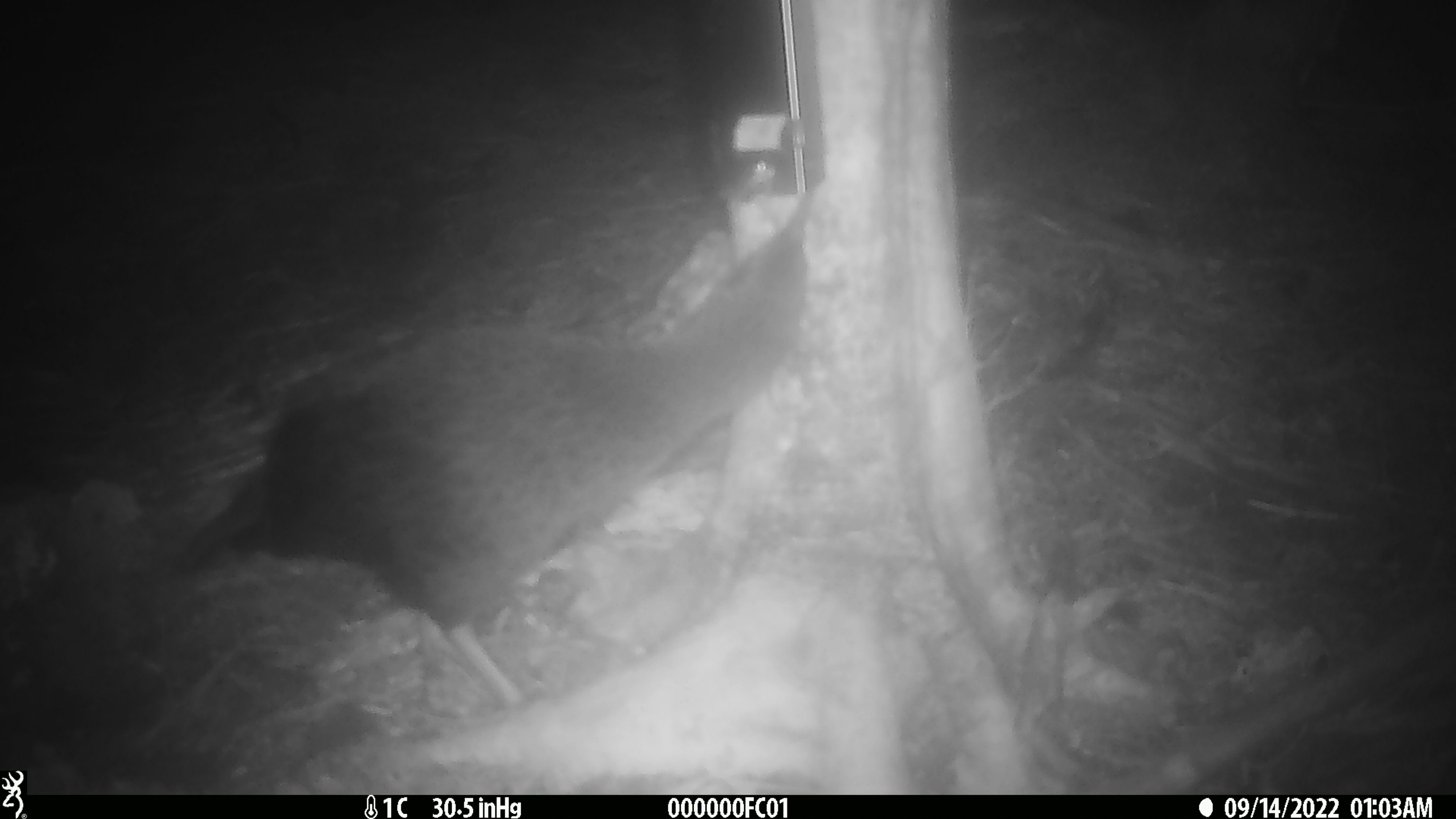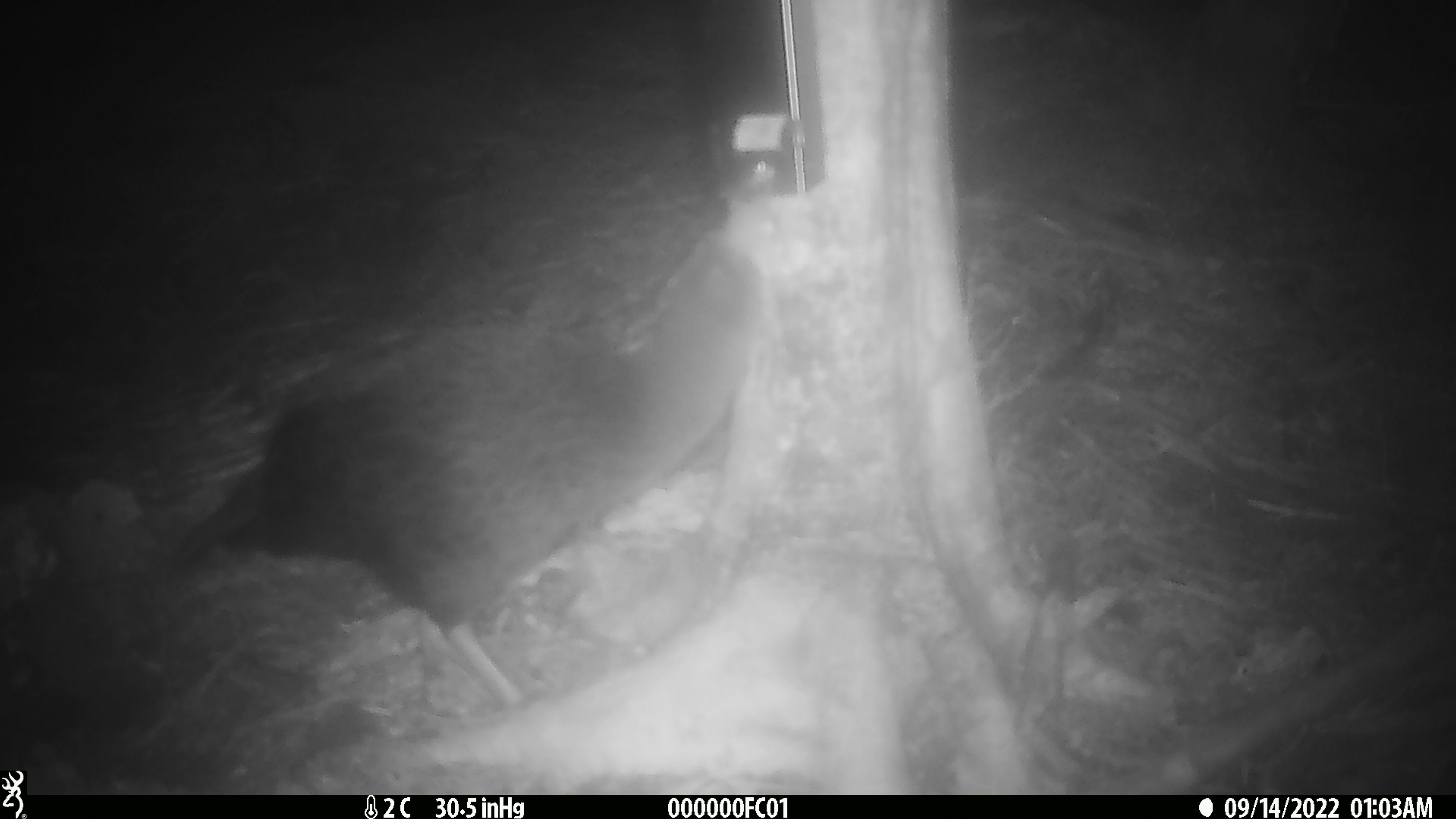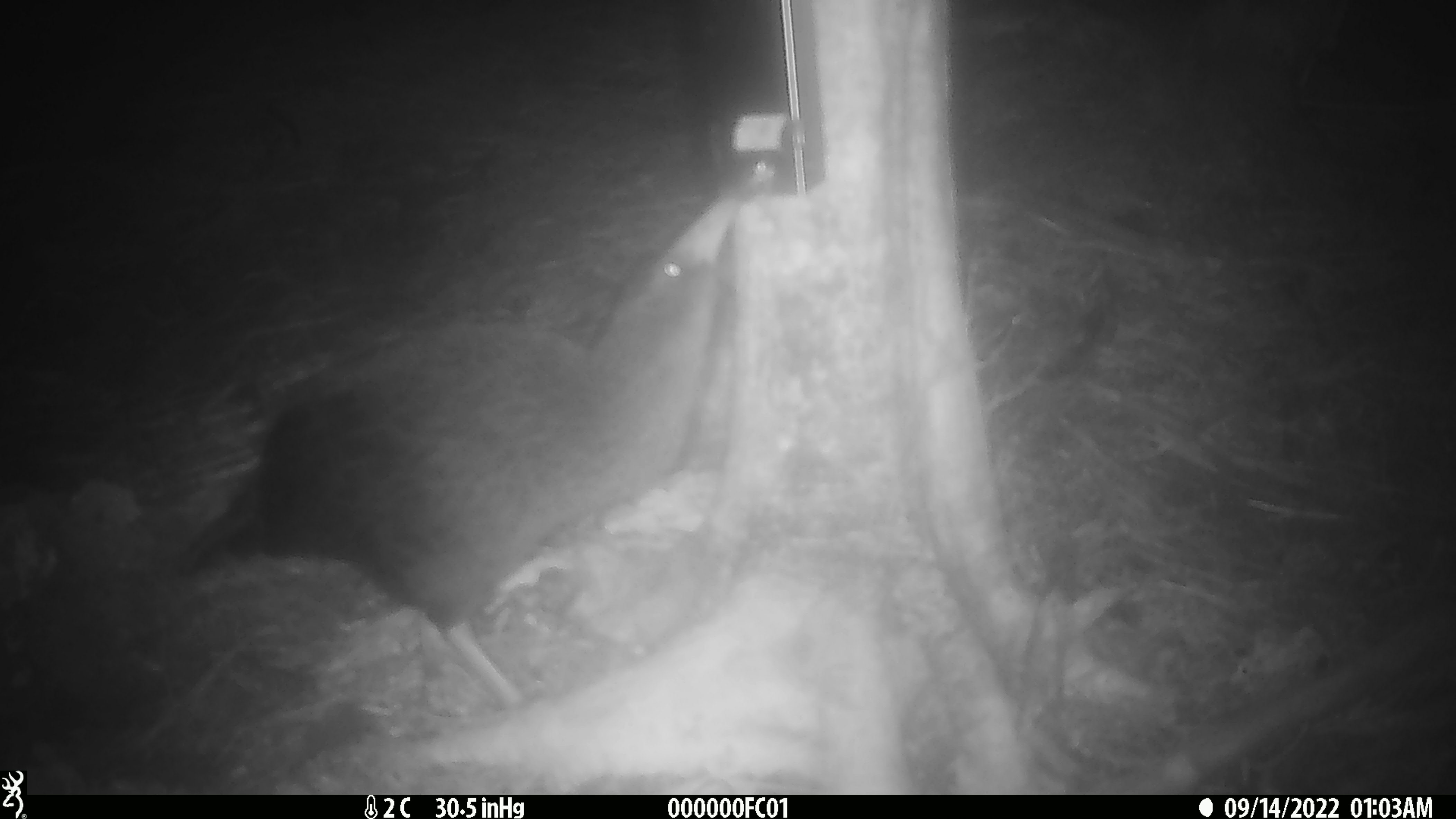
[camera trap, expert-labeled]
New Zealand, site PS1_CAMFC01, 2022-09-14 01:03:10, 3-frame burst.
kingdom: Animalia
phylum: Chordata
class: Aves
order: Gruiformes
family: Rallidae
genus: Gallirallus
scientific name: Gallirallus australis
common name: weka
Weka (Gallirallus australis).